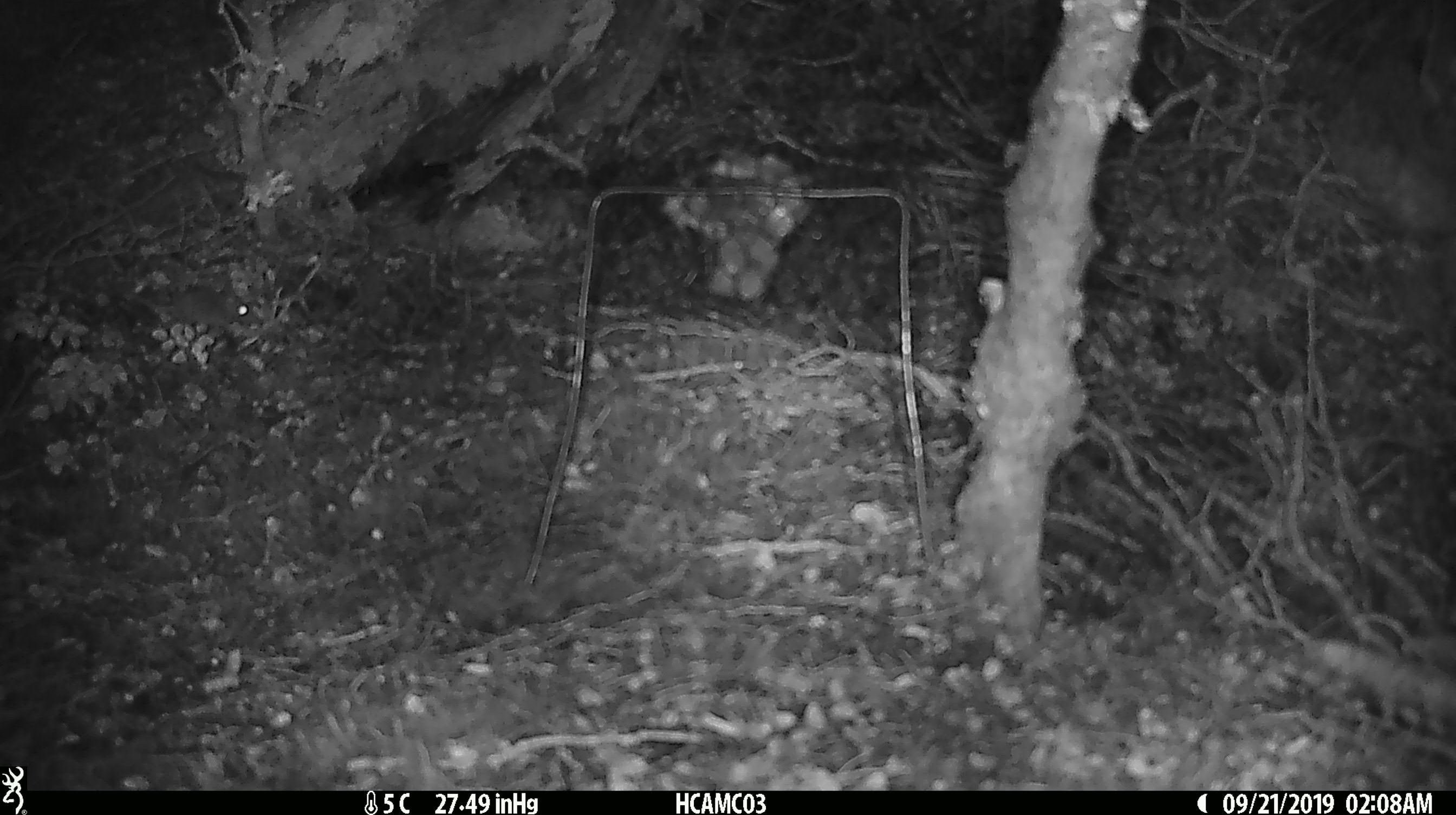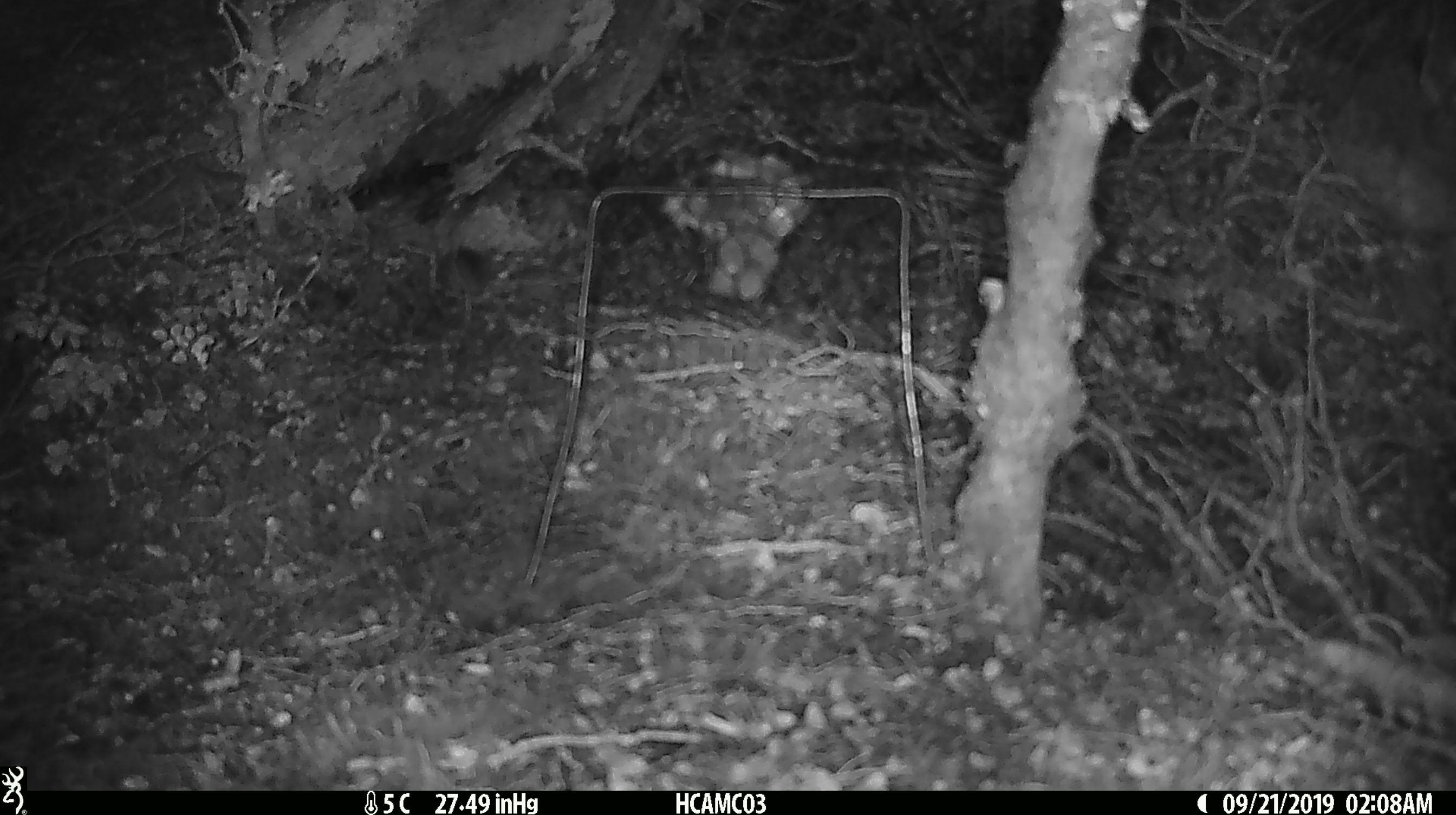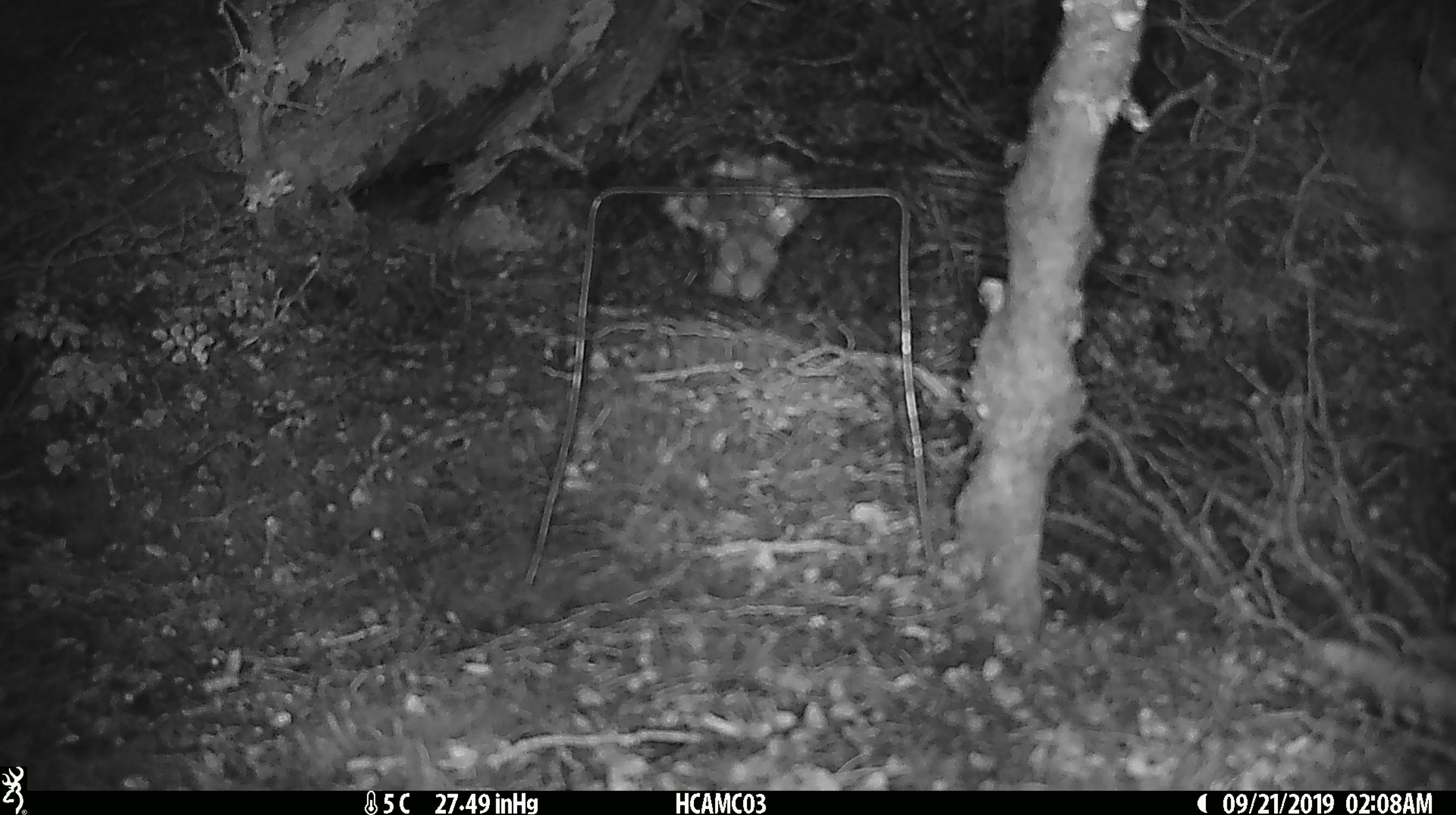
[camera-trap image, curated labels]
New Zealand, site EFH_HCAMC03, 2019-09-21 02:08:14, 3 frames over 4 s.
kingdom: Animalia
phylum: Chordata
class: Mammalia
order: Rodentia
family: Muridae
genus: Mus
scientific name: Mus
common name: mouse